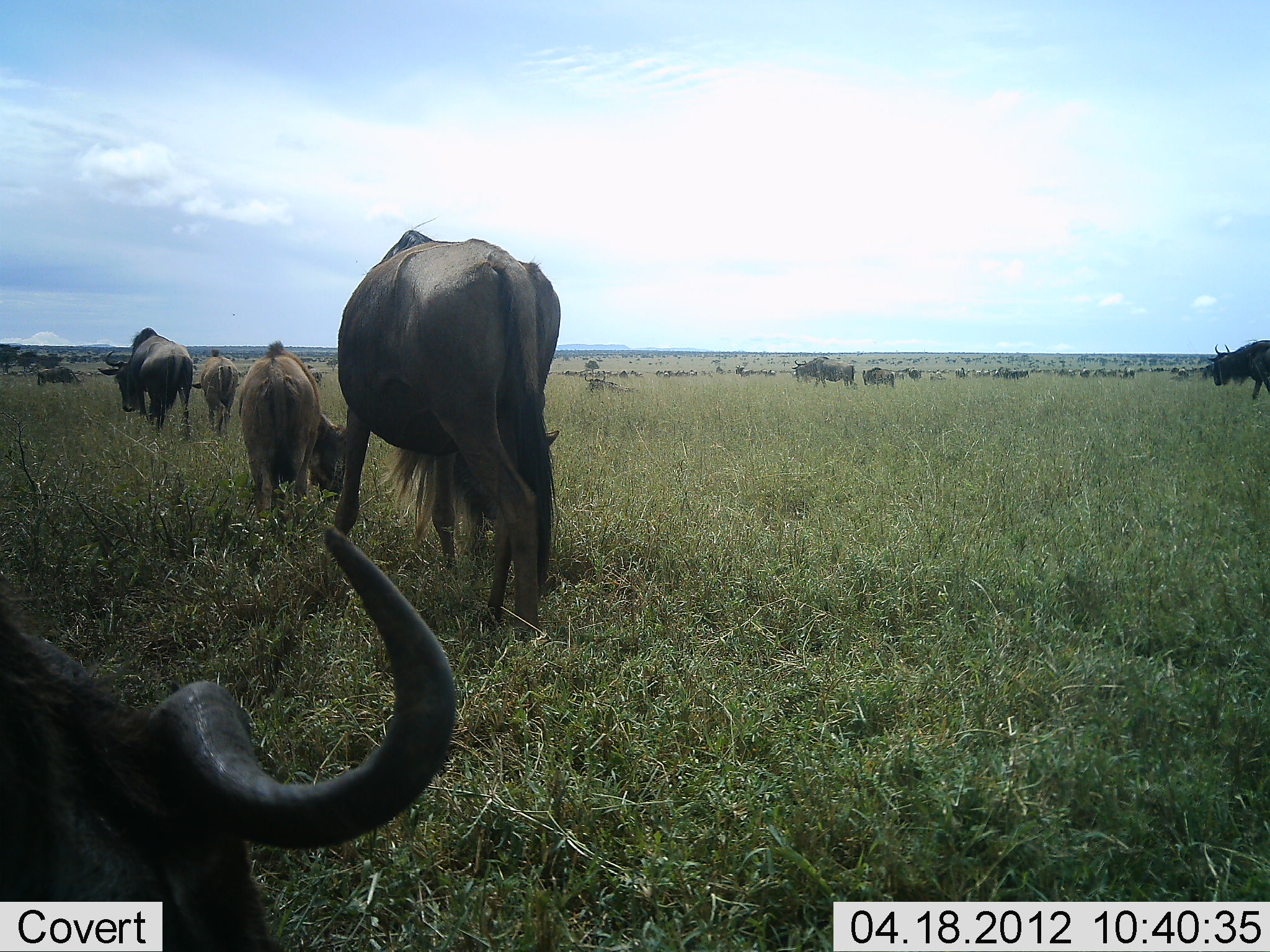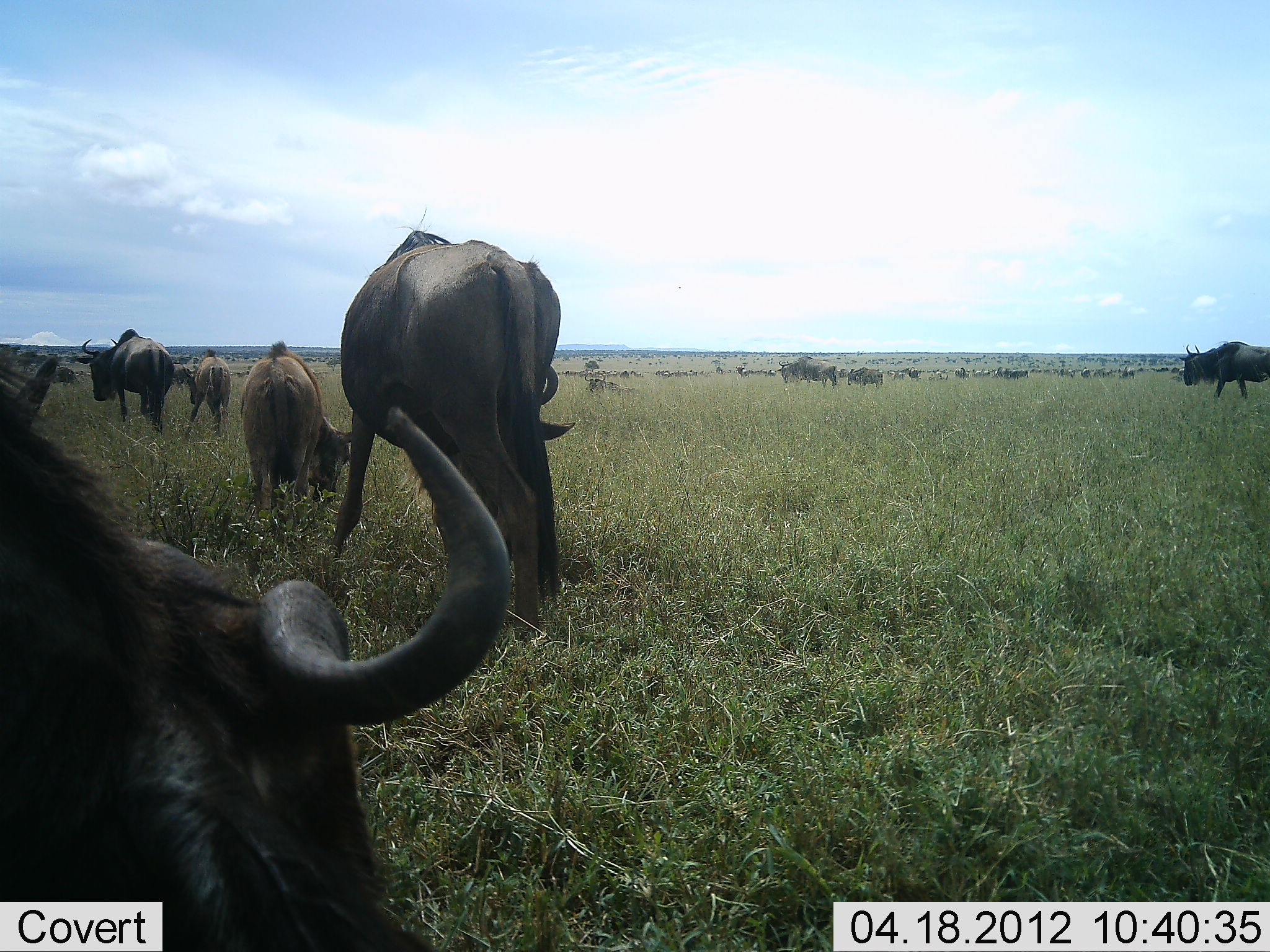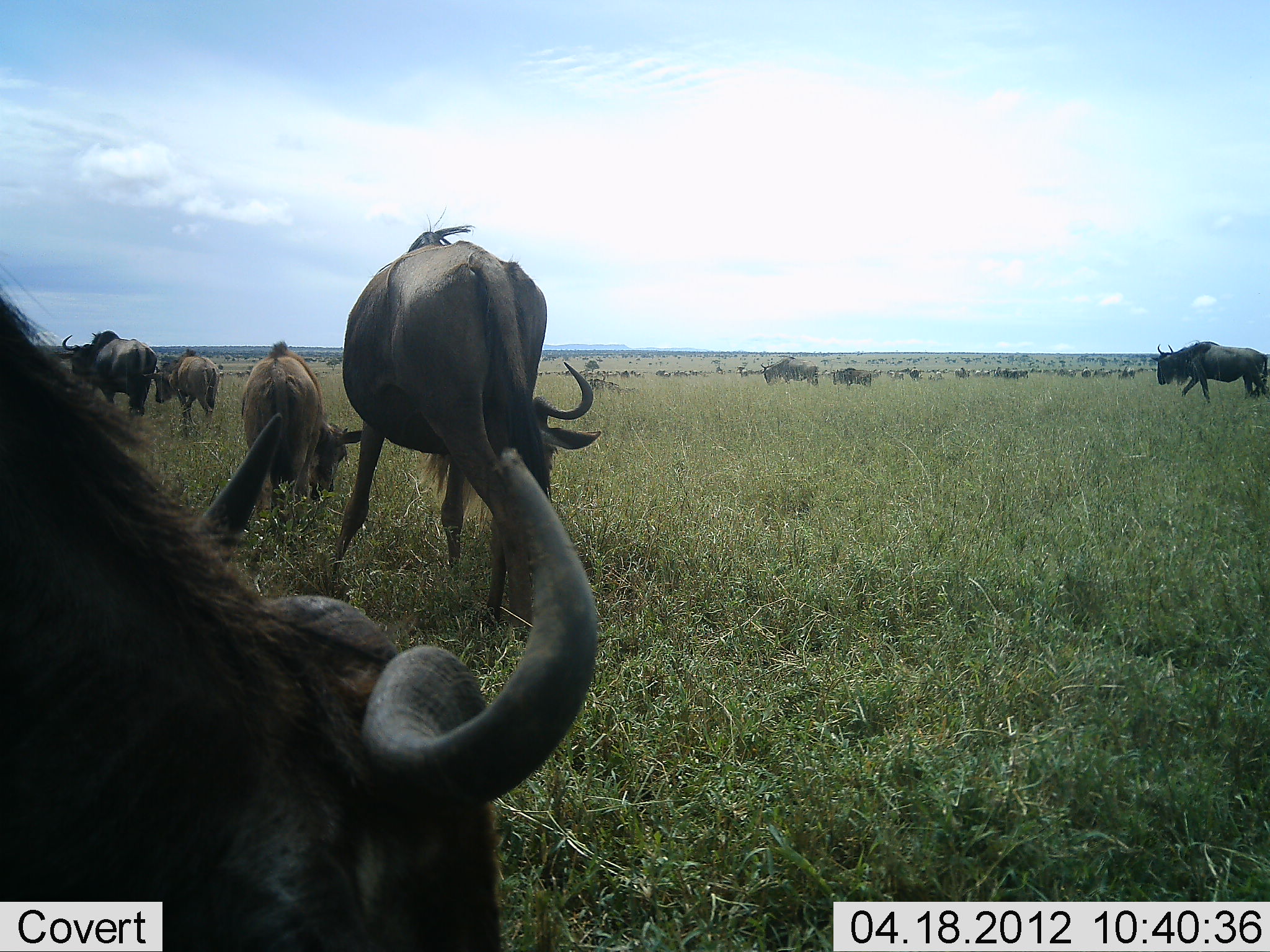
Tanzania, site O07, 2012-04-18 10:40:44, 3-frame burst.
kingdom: Animalia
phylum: Chordata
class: Mammalia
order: Artiodactyla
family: Bovidae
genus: Connochaetes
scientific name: Connochaetes taurinus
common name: blue wildebeest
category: wildebeest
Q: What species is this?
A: Wildebeest (blue wildebeest) (Connochaetes taurinus).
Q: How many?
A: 11-50.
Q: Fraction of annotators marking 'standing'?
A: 38%.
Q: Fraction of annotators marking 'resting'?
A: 8%.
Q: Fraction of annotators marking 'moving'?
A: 67%.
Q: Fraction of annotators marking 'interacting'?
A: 0%.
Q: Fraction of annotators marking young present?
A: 54%.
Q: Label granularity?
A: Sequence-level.